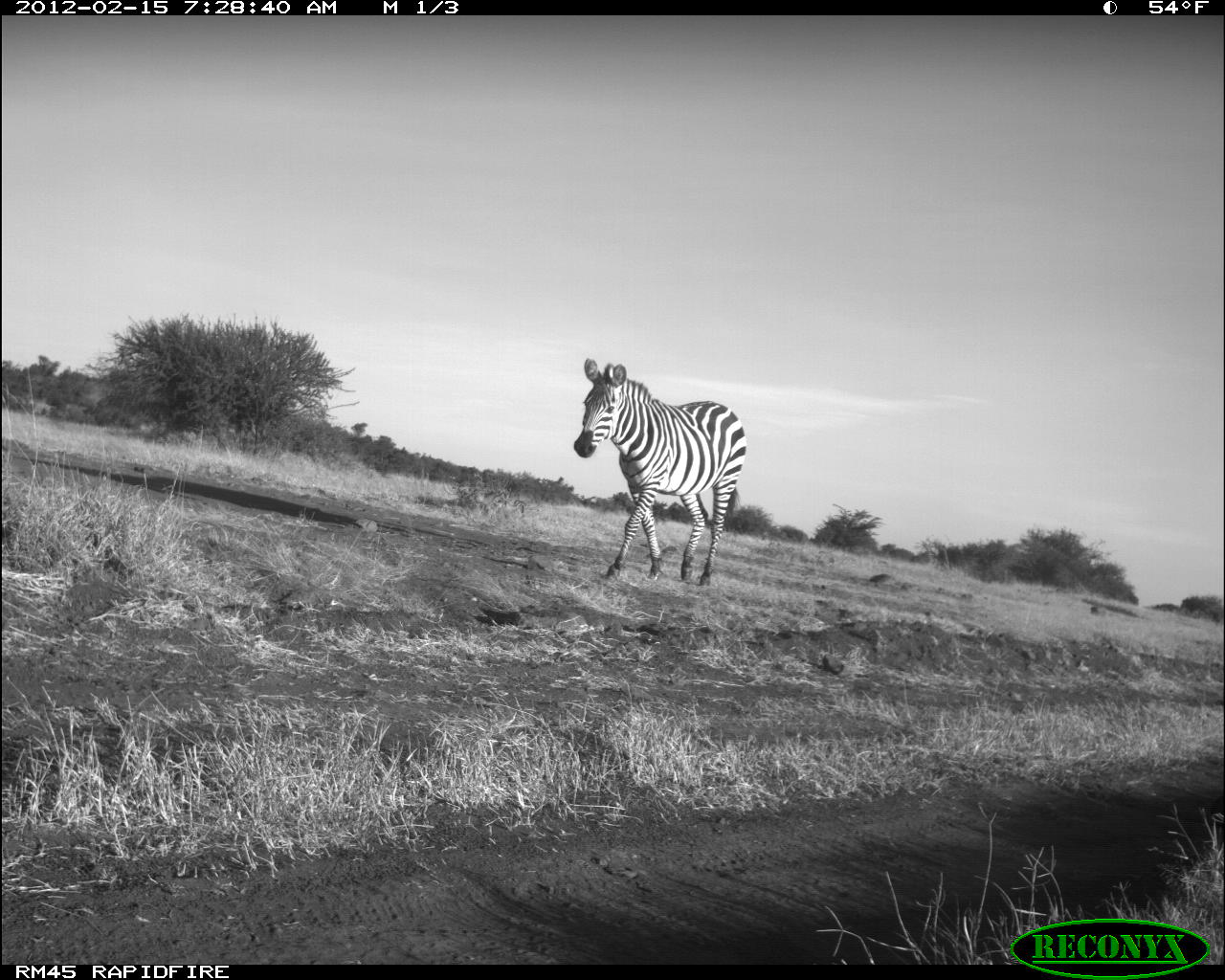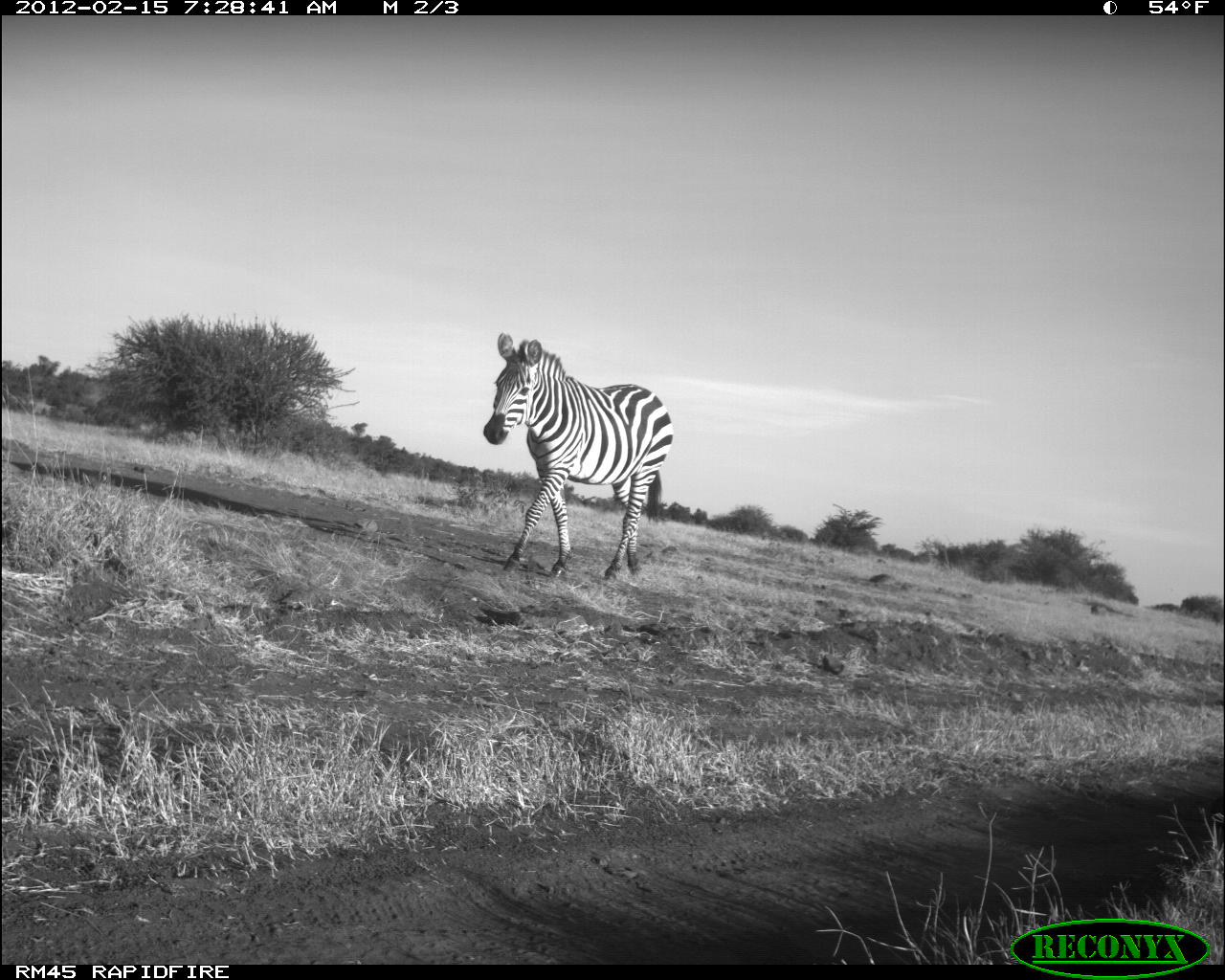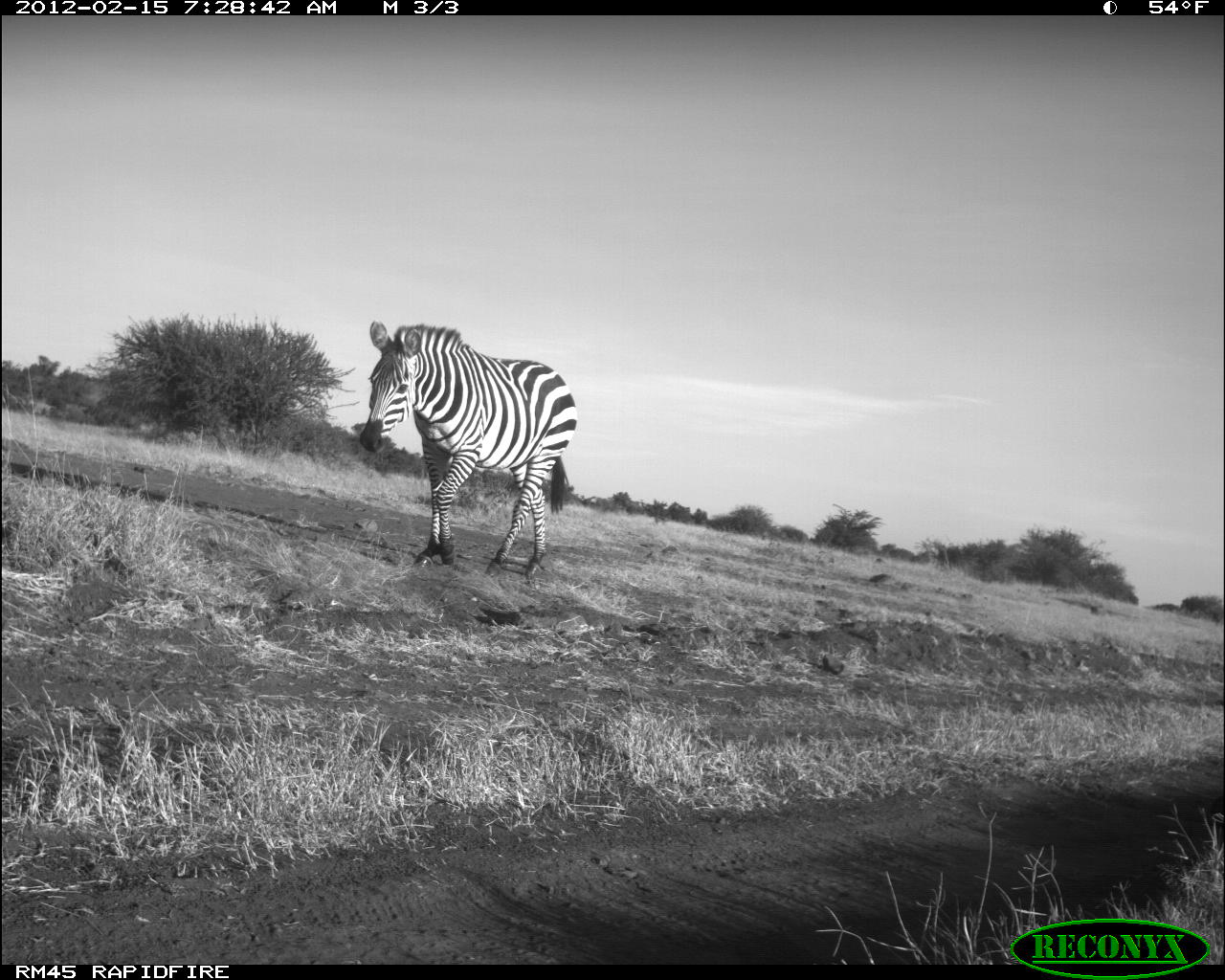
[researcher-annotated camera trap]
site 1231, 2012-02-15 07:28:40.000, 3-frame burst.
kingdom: Animalia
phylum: Chordata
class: Mammalia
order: Perissodactyla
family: Equidae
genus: Equus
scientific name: Equus quagga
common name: plains zebra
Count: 1.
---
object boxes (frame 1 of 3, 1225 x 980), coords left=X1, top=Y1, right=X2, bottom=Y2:
equus quagga: left=570, top=356, right=747, bottom=584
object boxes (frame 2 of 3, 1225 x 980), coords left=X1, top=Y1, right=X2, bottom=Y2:
equus quagga: left=481, top=332, right=675, bottom=577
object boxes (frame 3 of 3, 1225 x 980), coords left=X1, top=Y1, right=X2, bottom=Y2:
equus quagga: left=358, top=321, right=578, bottom=583